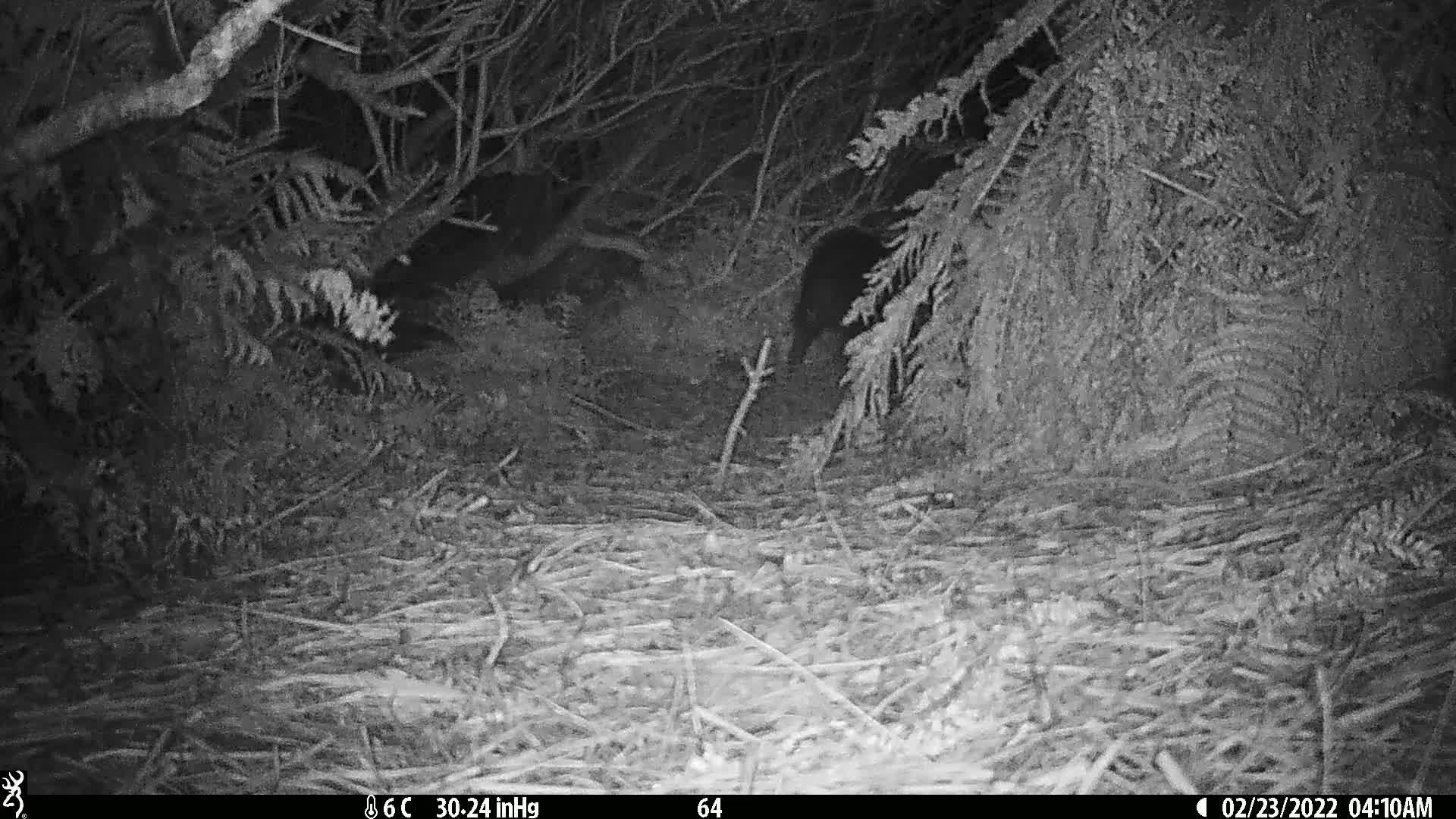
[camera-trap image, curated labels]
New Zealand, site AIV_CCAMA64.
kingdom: Animalia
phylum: Chordata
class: Mammalia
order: Artiodactyla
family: Suidae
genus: Sus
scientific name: Sus scrofa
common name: pig